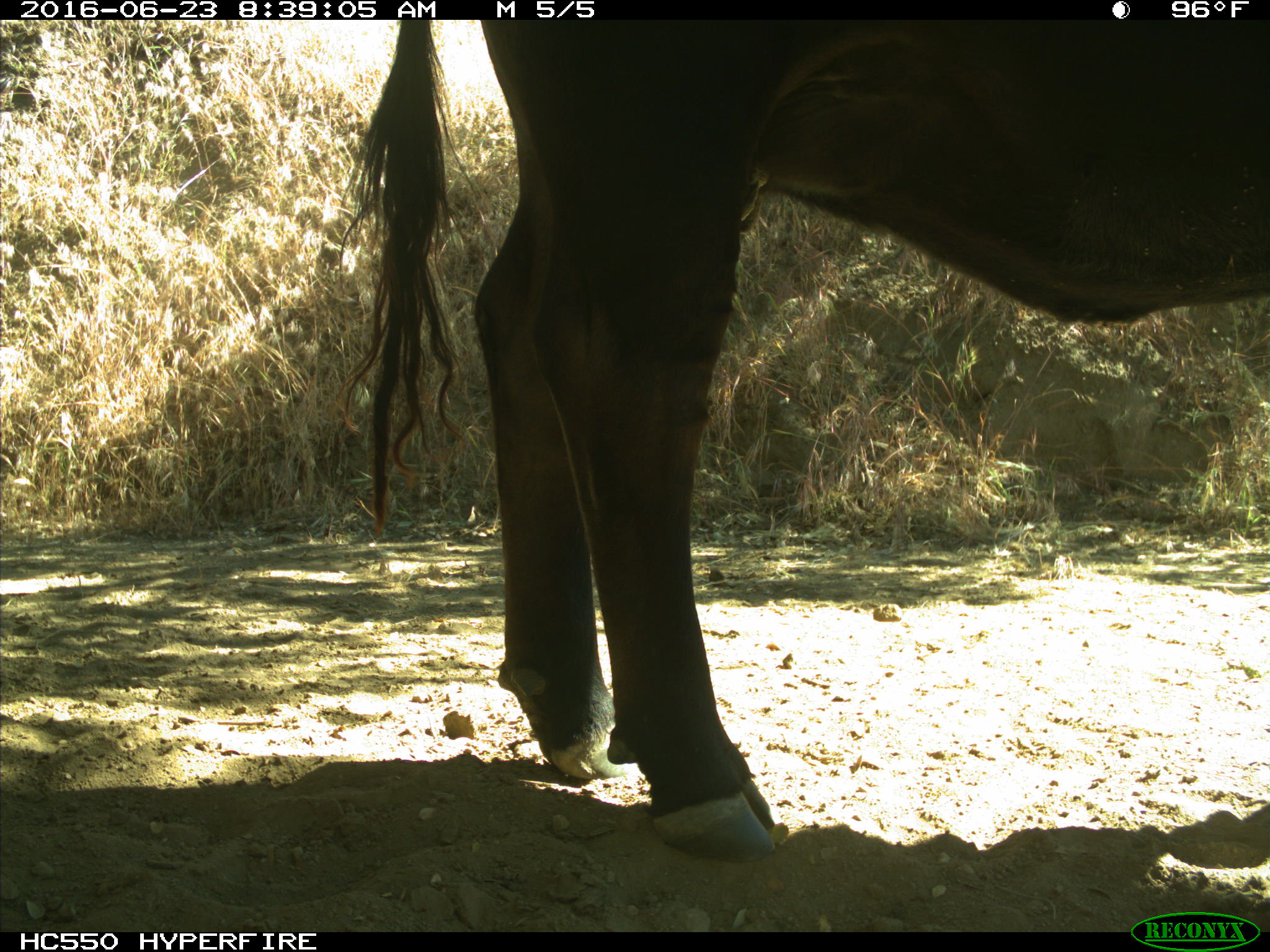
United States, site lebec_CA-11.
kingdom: Animalia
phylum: Chordata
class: Mammalia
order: Artiodactyla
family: Bovidae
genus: Bos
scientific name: Bos taurus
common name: domestic cow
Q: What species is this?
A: Bos taurus (domestic cow).